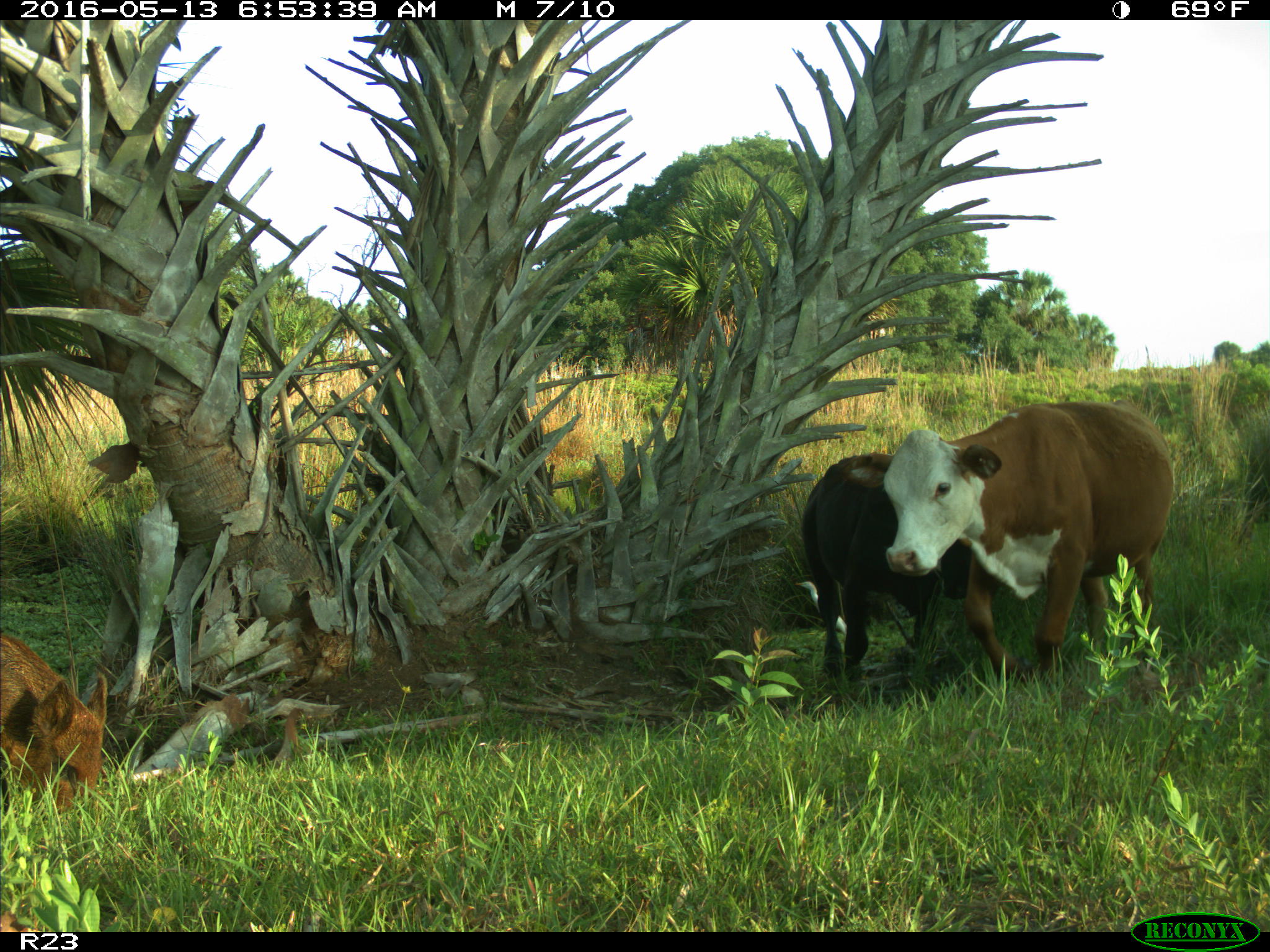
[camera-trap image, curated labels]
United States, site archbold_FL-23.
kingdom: Animalia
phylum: Chordata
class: Mammalia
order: Artiodactyla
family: Bovidae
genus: Bos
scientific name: Bos taurus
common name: domestic cow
Bos taurus (domestic cow).